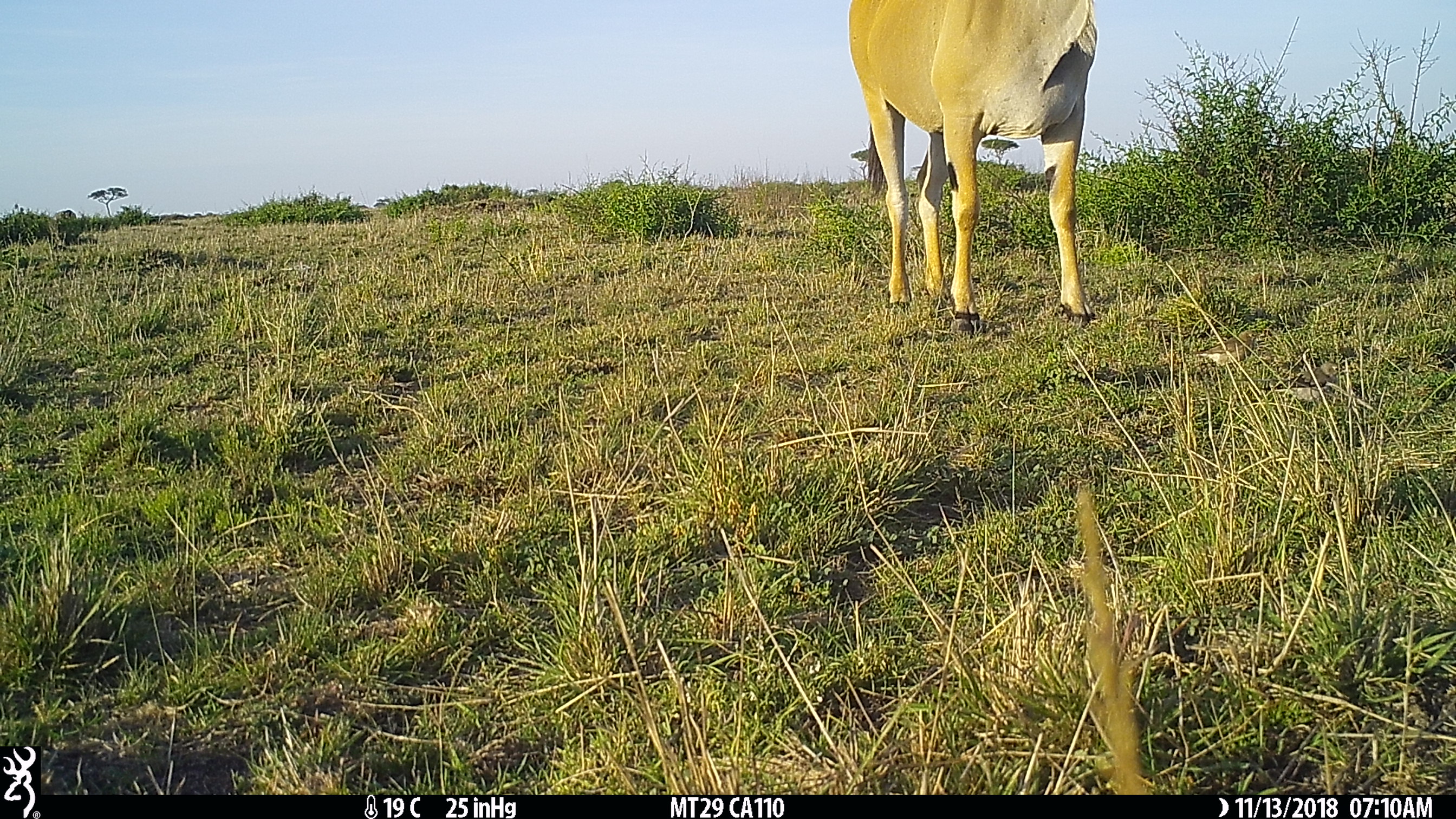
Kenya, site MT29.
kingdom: Animalia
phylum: Chordata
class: Mammalia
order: Artiodactyla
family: Bovidae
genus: Tragelaphus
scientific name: Tragelaphus oryx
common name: eland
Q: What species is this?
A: Eland (Tragelaphus oryx).